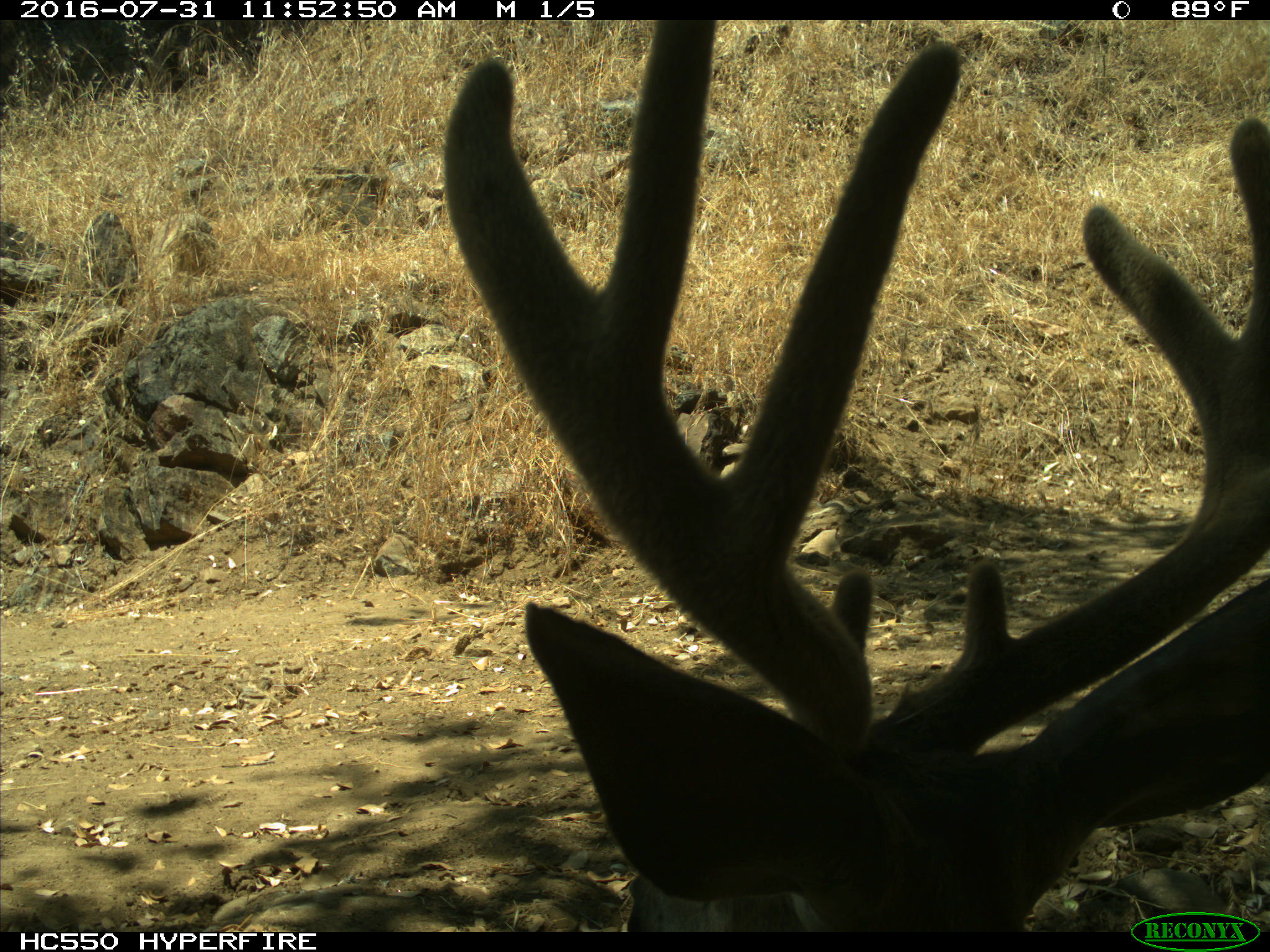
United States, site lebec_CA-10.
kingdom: Animalia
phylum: Chordata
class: Mammalia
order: Artiodactyla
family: Cervidae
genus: Odocoileus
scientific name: Odocoileus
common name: deer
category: unidentified deer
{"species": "unidentified deer (deer) (Odocoileus)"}